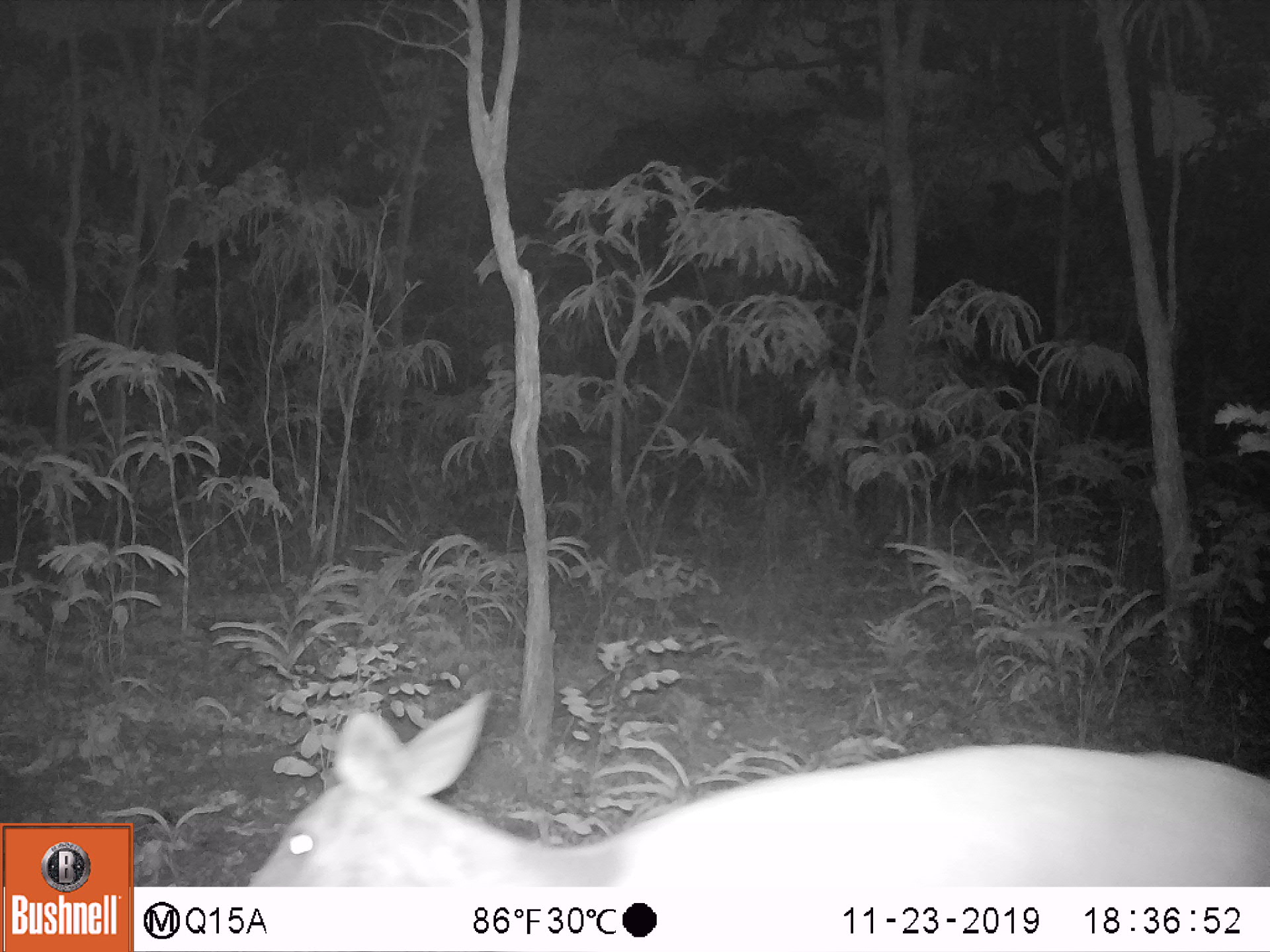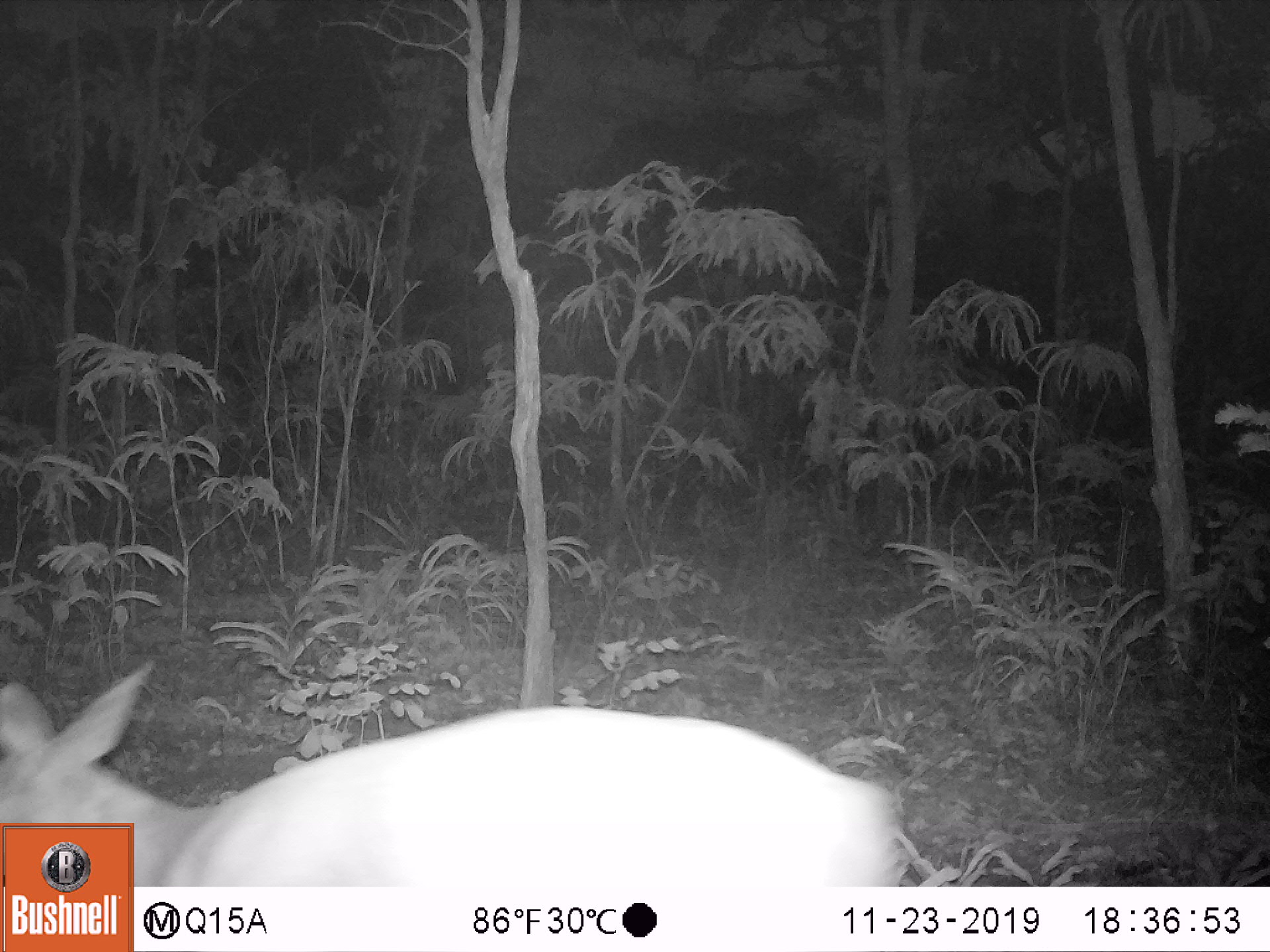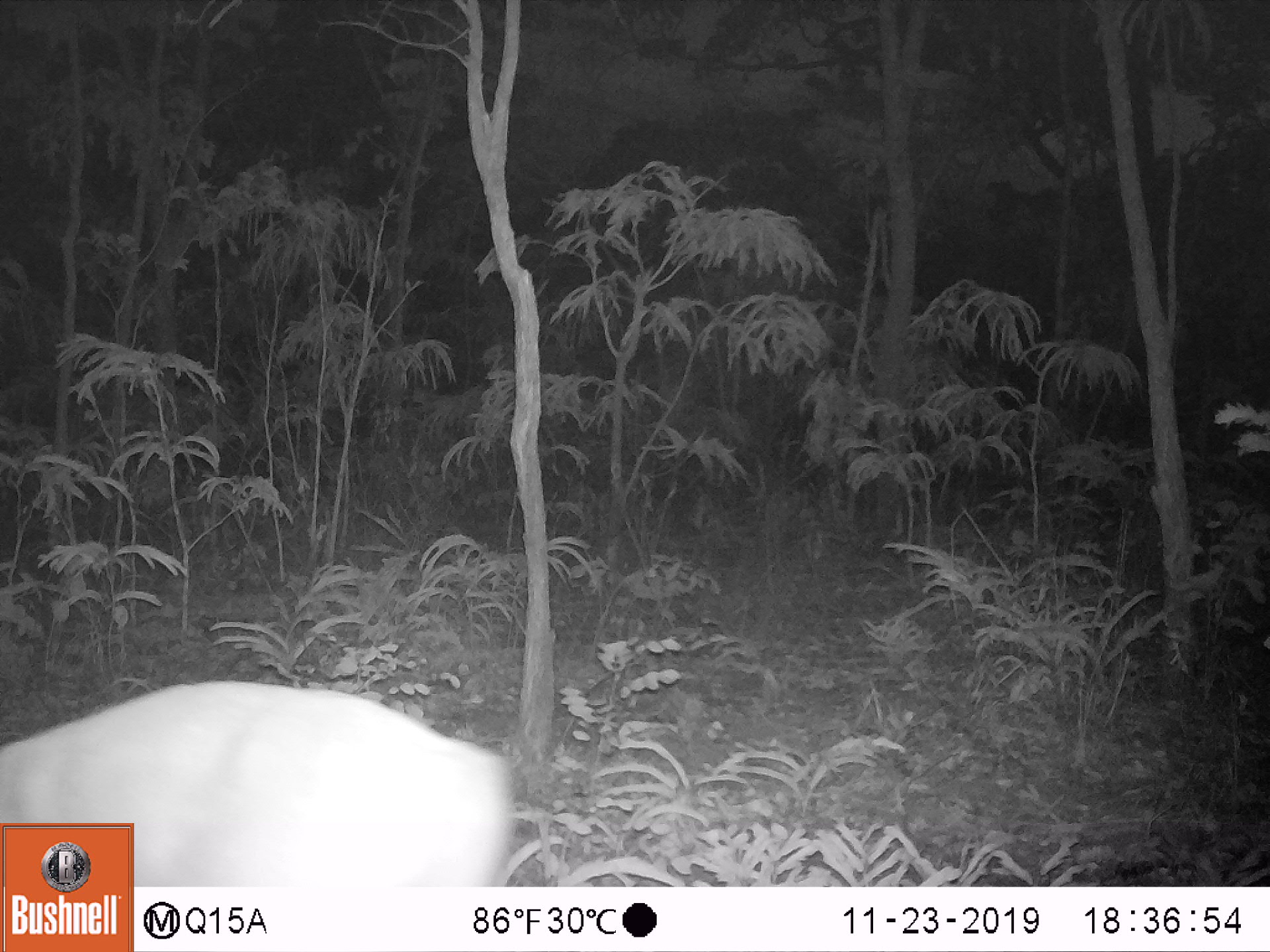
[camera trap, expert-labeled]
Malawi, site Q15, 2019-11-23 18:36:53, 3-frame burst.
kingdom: Animalia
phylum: Chordata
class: Mammalia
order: Artiodactyla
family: Bovidae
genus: Tragelaphus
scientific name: Tragelaphus sylvaticus sylvaticus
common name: cape bushbuck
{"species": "cape bushbuck (Tragelaphus sylvaticus sylvaticus)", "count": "1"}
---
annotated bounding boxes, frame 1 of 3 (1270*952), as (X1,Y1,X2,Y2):
cape bushbuck: (238,695,1263,880)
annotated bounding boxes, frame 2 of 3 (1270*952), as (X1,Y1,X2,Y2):
cape bushbuck: (0,666,910,820)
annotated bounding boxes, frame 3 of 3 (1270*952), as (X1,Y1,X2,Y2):
cape bushbuck: (0,665,531,819)